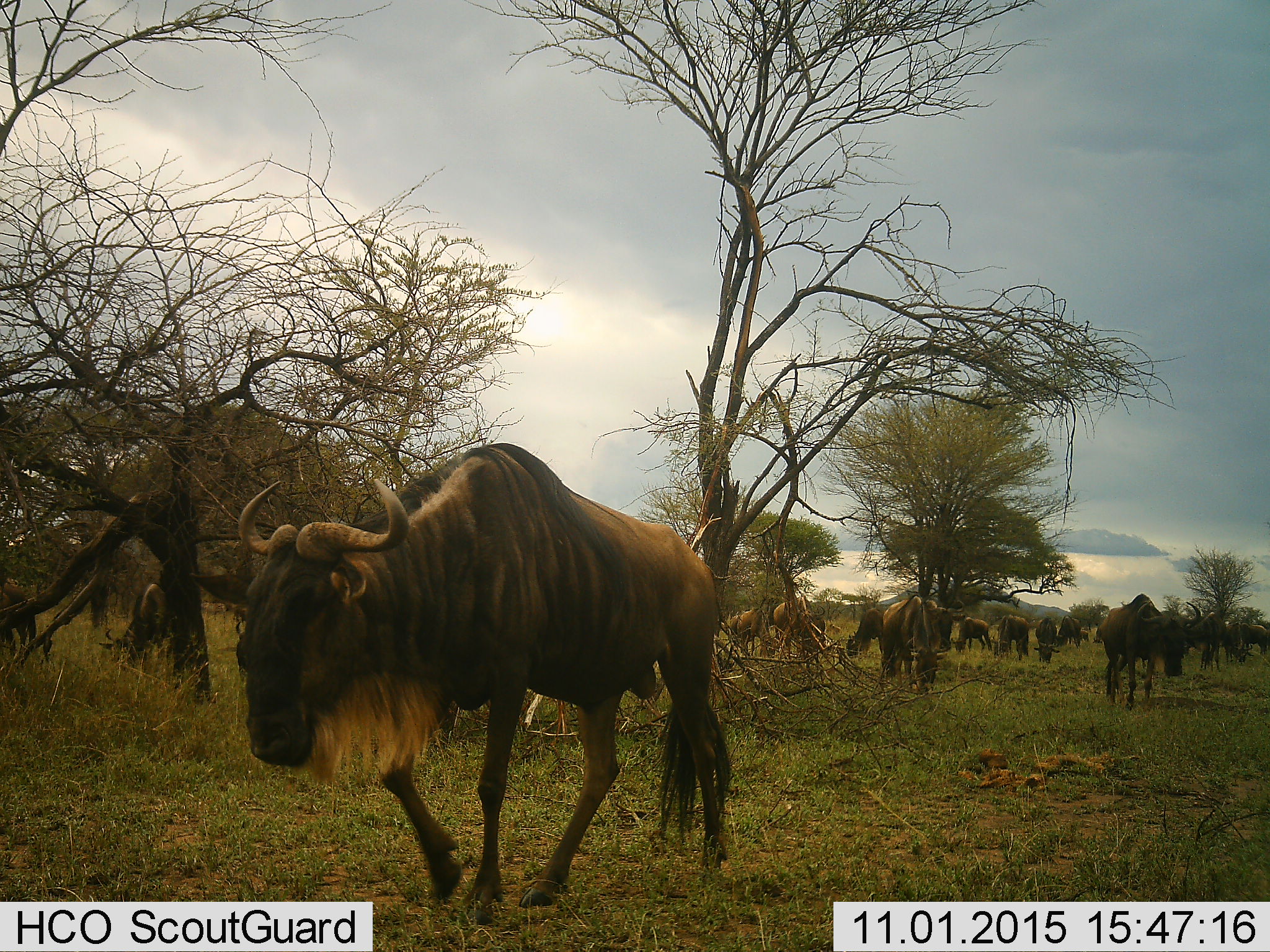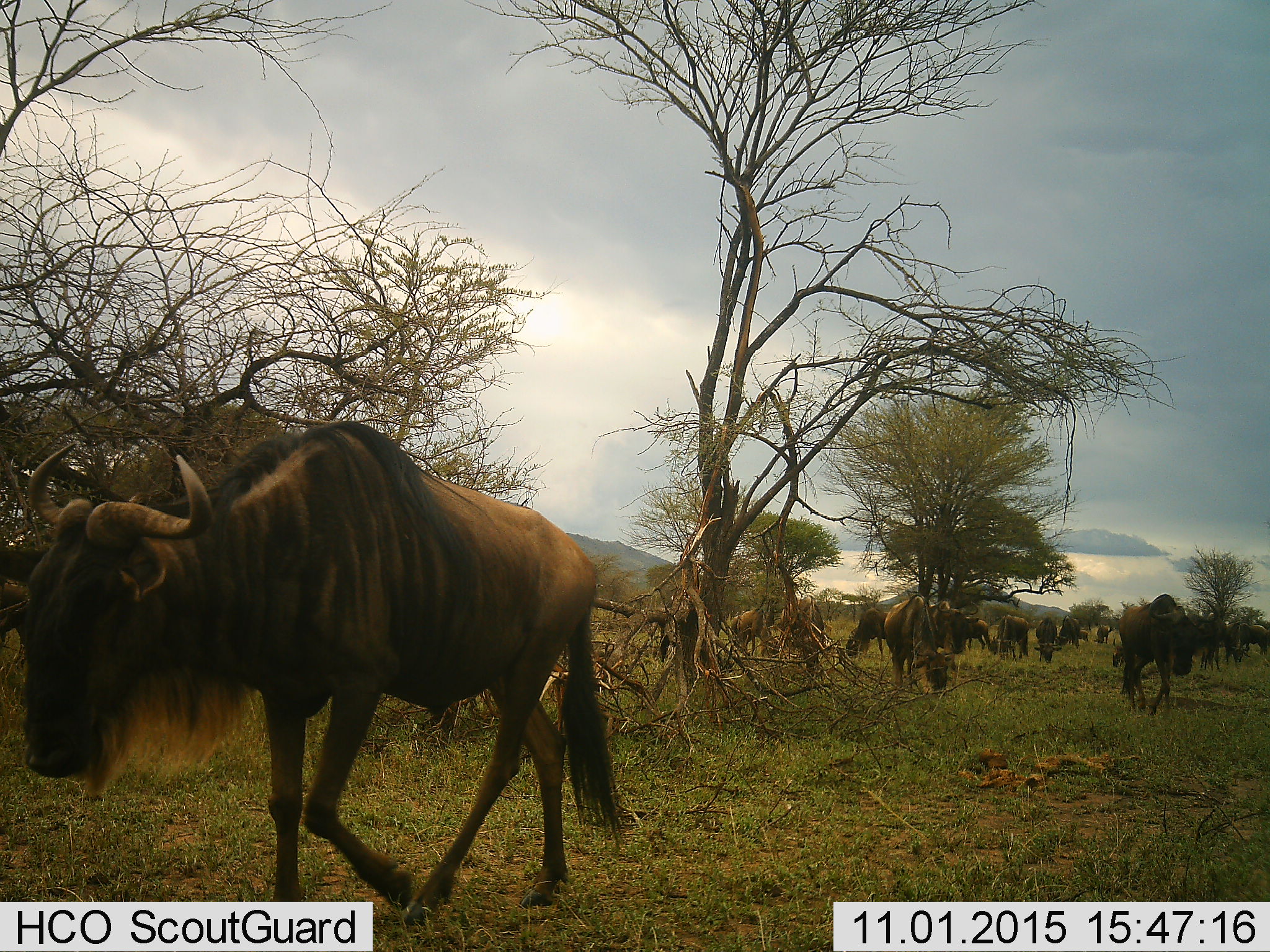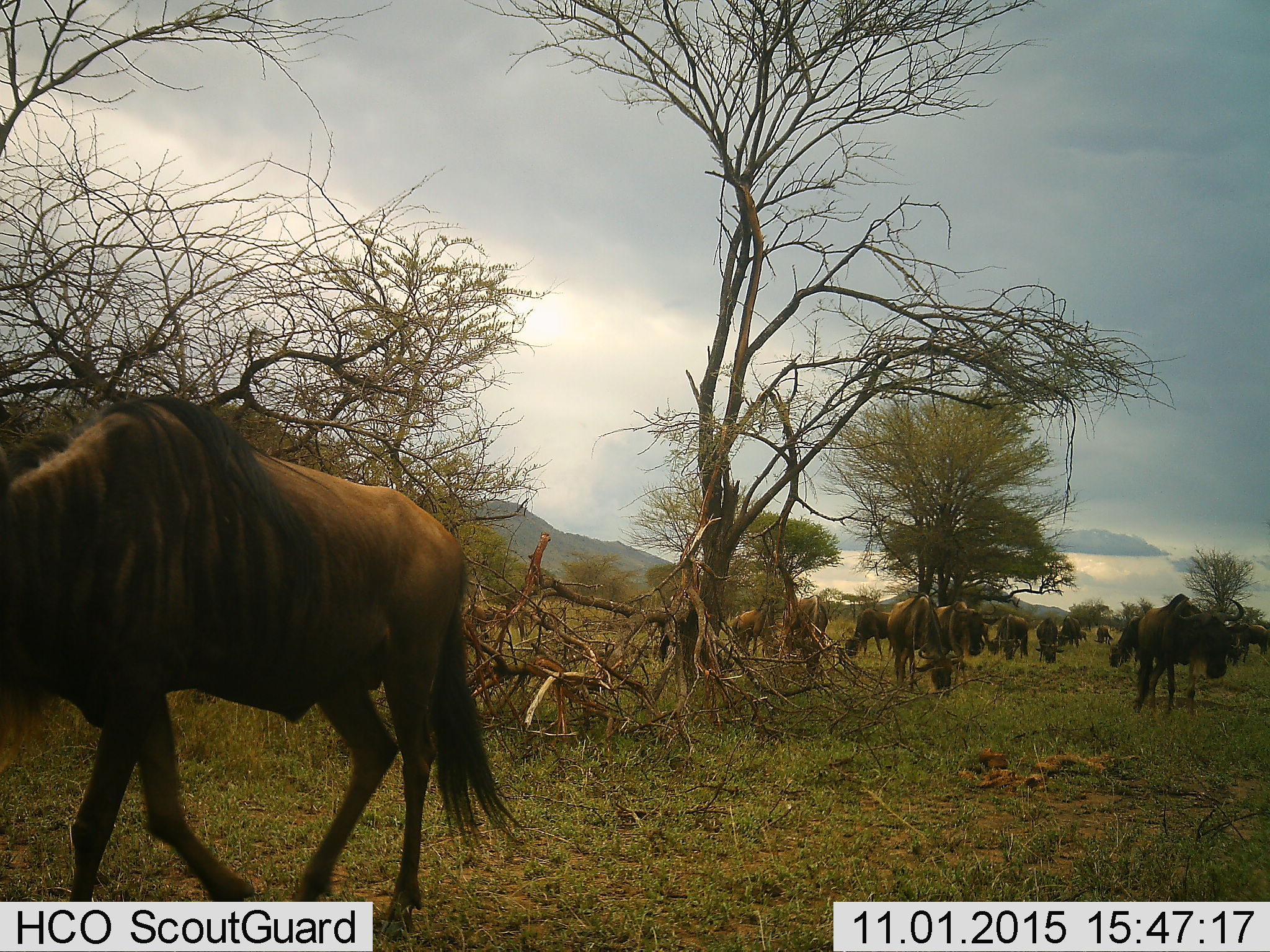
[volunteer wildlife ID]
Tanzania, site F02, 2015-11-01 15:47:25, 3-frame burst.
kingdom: Animalia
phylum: Chordata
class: Mammalia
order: Artiodactyla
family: Bovidae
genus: Connochaetes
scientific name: Connochaetes taurinus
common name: blue wildebeest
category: wildebeest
Wildebeest (blue wildebeest) (Connochaetes taurinus), count 11-50. Behavior (volunteer vote fractions): standing 22%, resting 0%, moving 94%, interacting 0%. Young present (vote fraction): 28%. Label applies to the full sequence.